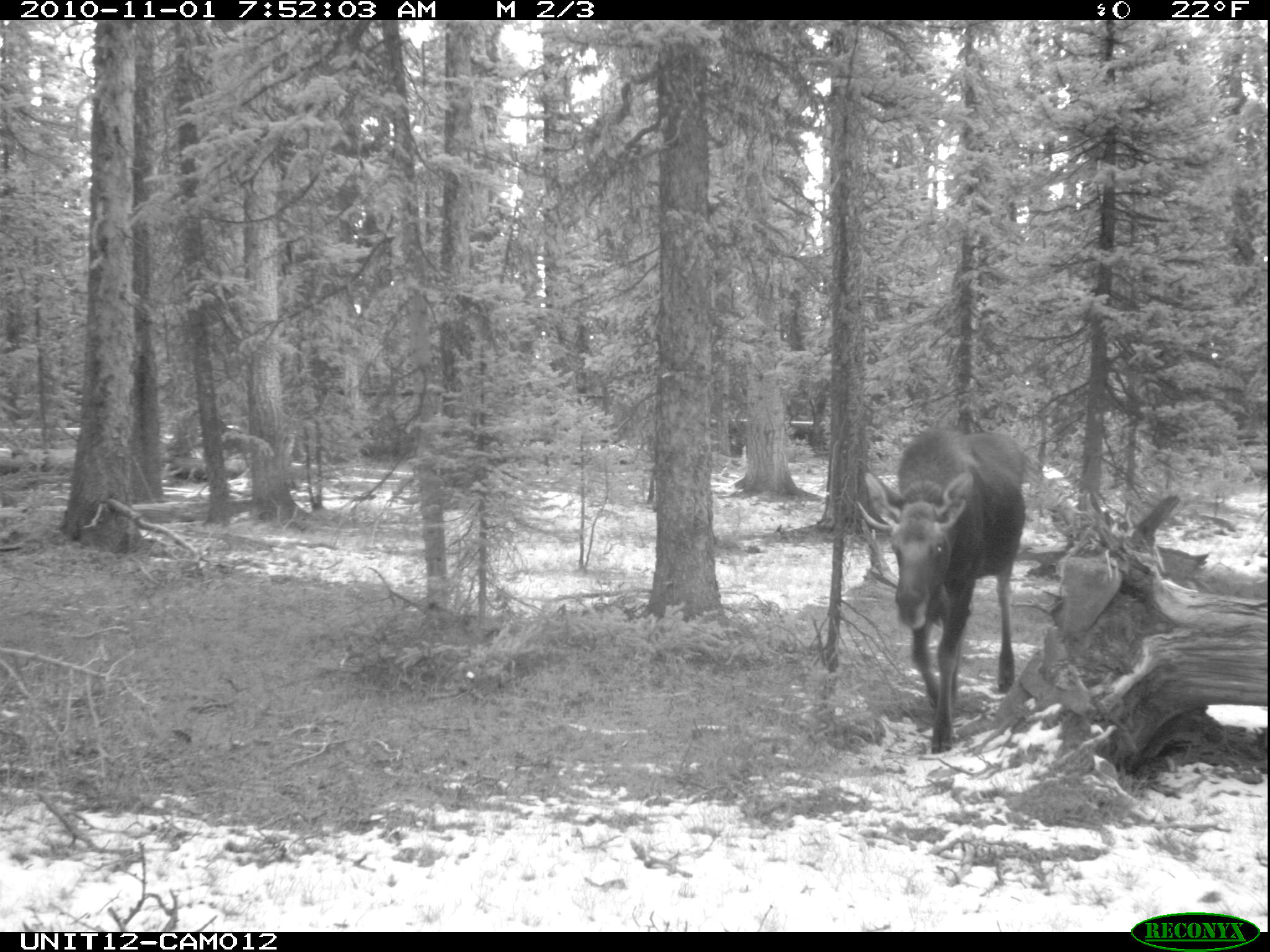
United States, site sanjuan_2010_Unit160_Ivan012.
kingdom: Animalia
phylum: Chordata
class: Mammalia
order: Artiodactyla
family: Cervidae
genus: Alces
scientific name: Alces alces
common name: moose